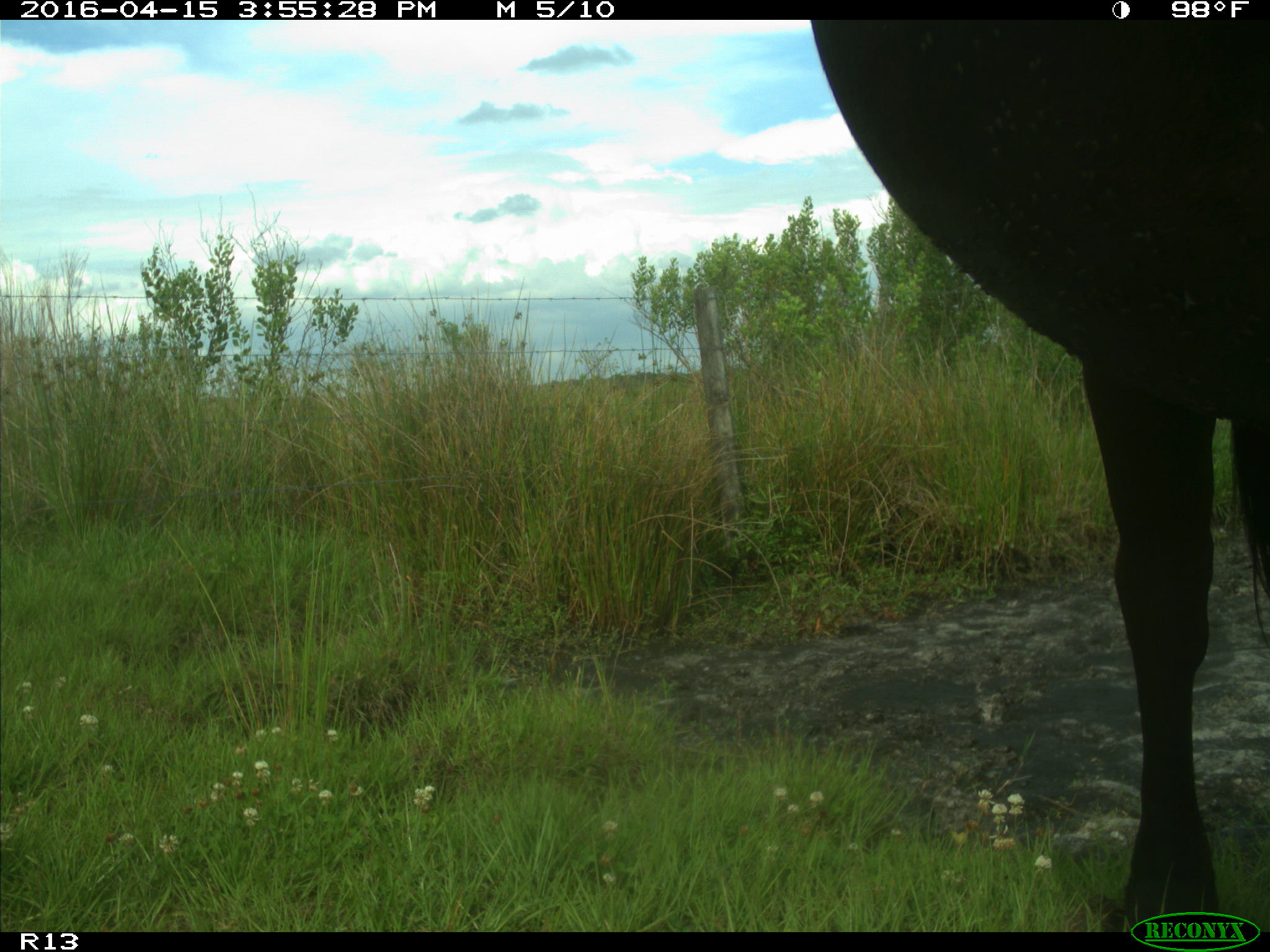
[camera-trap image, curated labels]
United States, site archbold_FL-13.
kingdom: Animalia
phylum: Chordata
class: Mammalia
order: Artiodactyla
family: Bovidae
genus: Bos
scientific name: Bos taurus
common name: domestic cow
Bos taurus (domestic cow).